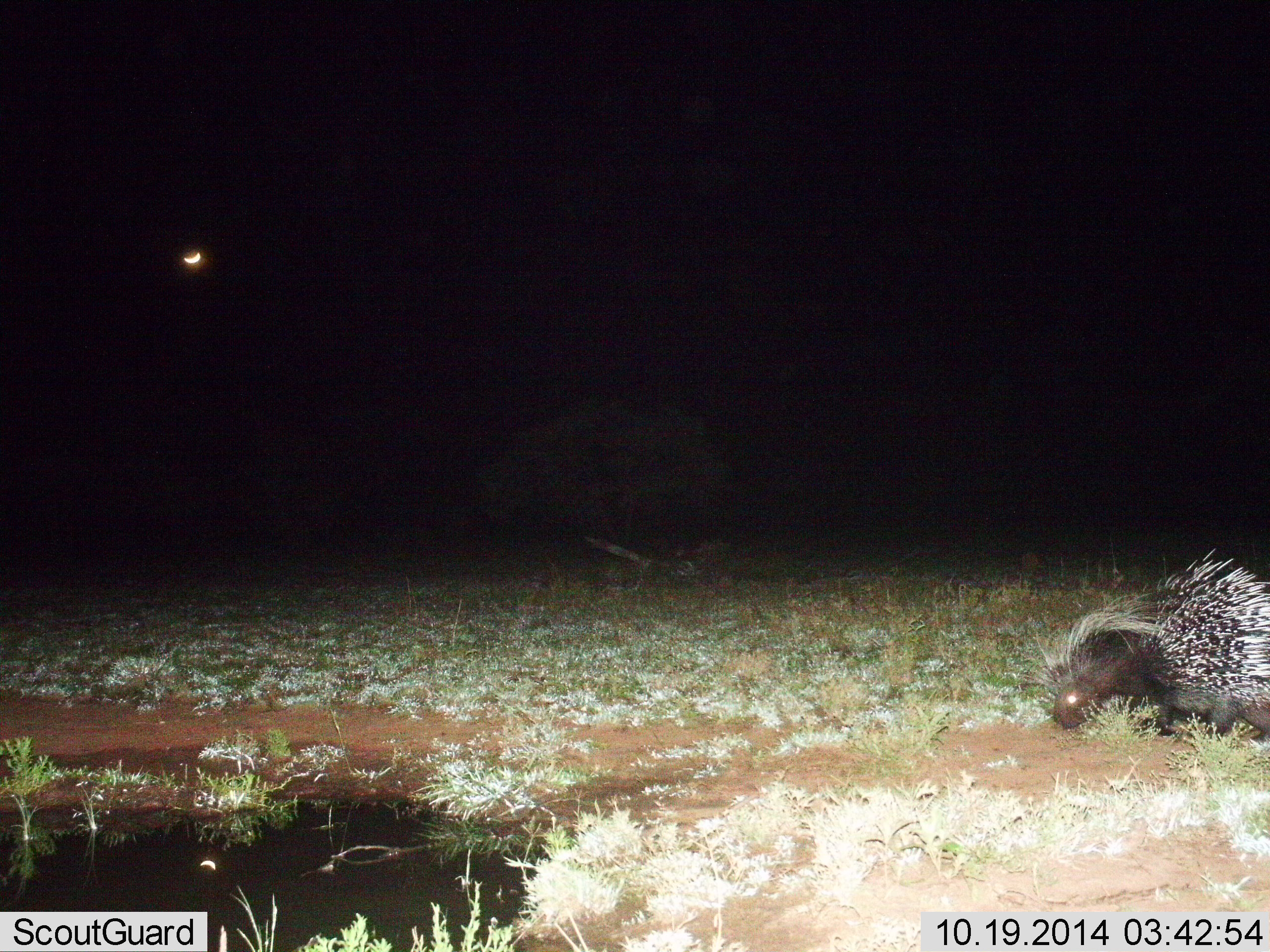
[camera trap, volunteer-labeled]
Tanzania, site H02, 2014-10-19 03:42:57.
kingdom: Animalia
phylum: Chordata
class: Mammalia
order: Rodentia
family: Hystricidae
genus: Hystrix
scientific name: Hystrix cristata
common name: crested porcupine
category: porcupine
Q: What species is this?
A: Porcupine (crested porcupine) (Hystrix cristata).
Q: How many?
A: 1.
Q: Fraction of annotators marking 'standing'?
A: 36%.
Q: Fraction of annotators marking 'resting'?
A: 0%.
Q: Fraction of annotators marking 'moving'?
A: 36%.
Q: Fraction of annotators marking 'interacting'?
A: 0%.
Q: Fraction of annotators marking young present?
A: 0%.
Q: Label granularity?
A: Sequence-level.